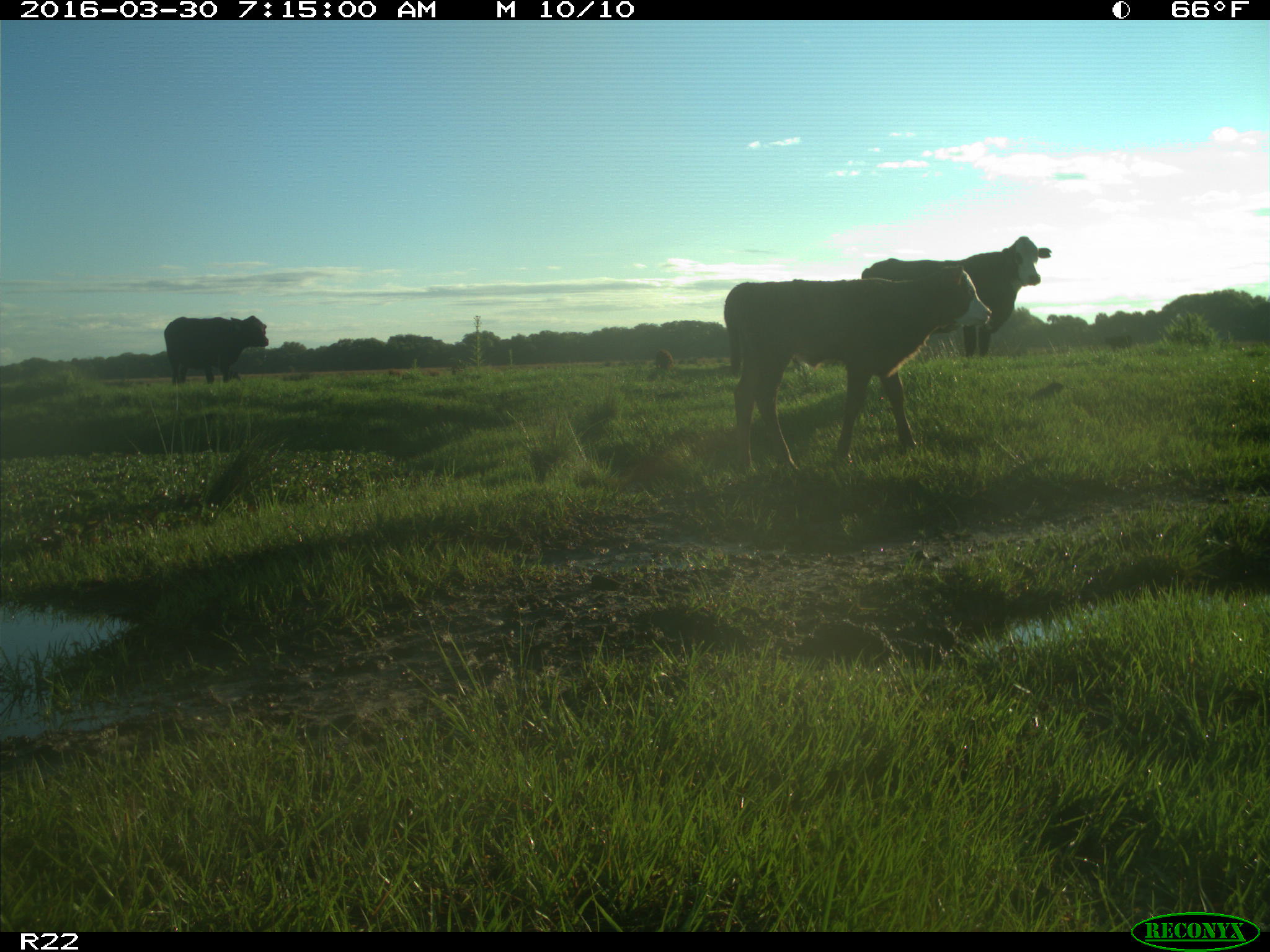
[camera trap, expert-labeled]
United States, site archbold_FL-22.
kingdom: Animalia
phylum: Chordata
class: Mammalia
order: Artiodactyla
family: Bovidae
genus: Bos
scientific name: Bos taurus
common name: domestic cow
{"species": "Bos taurus (domestic cow)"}